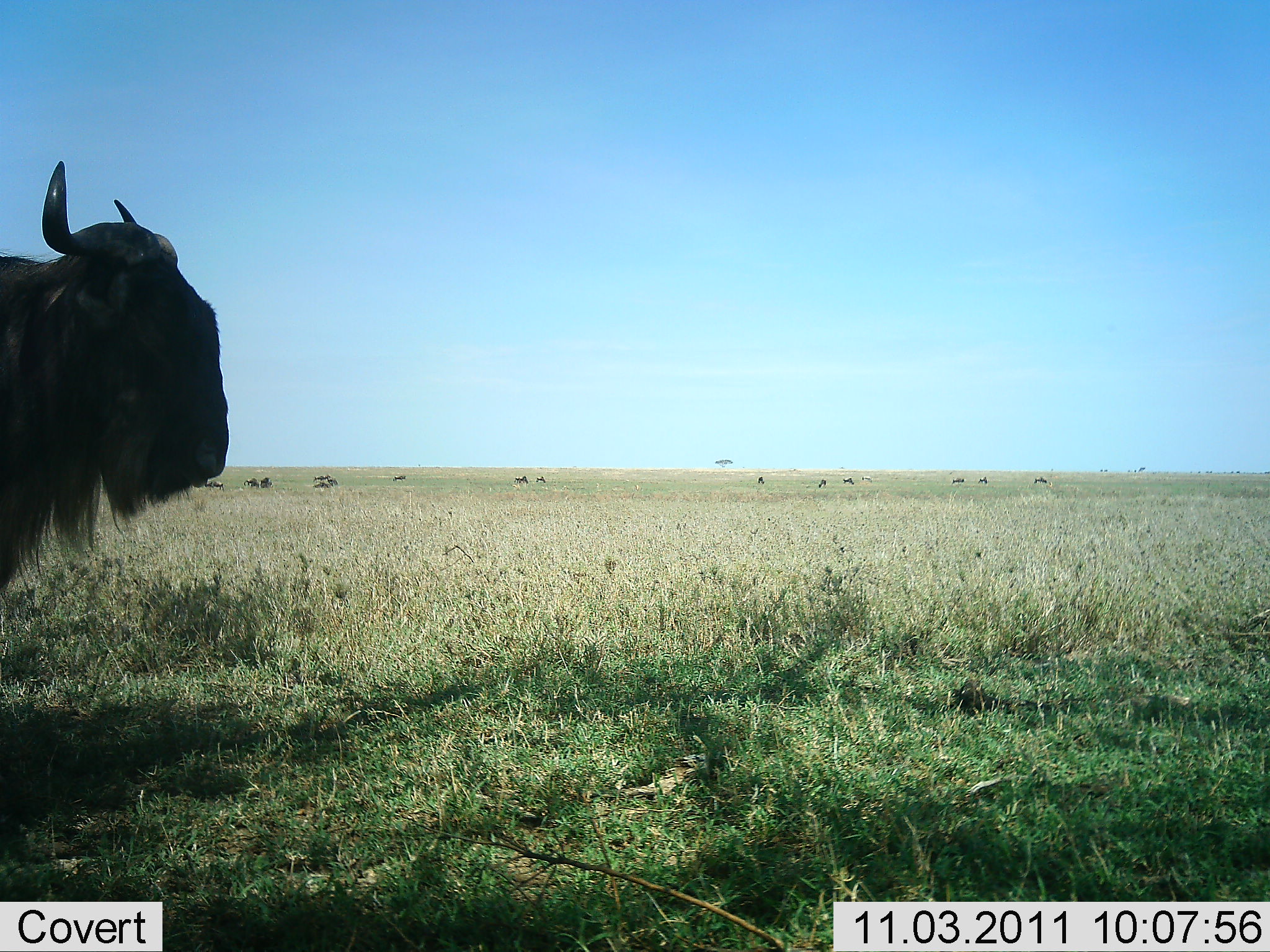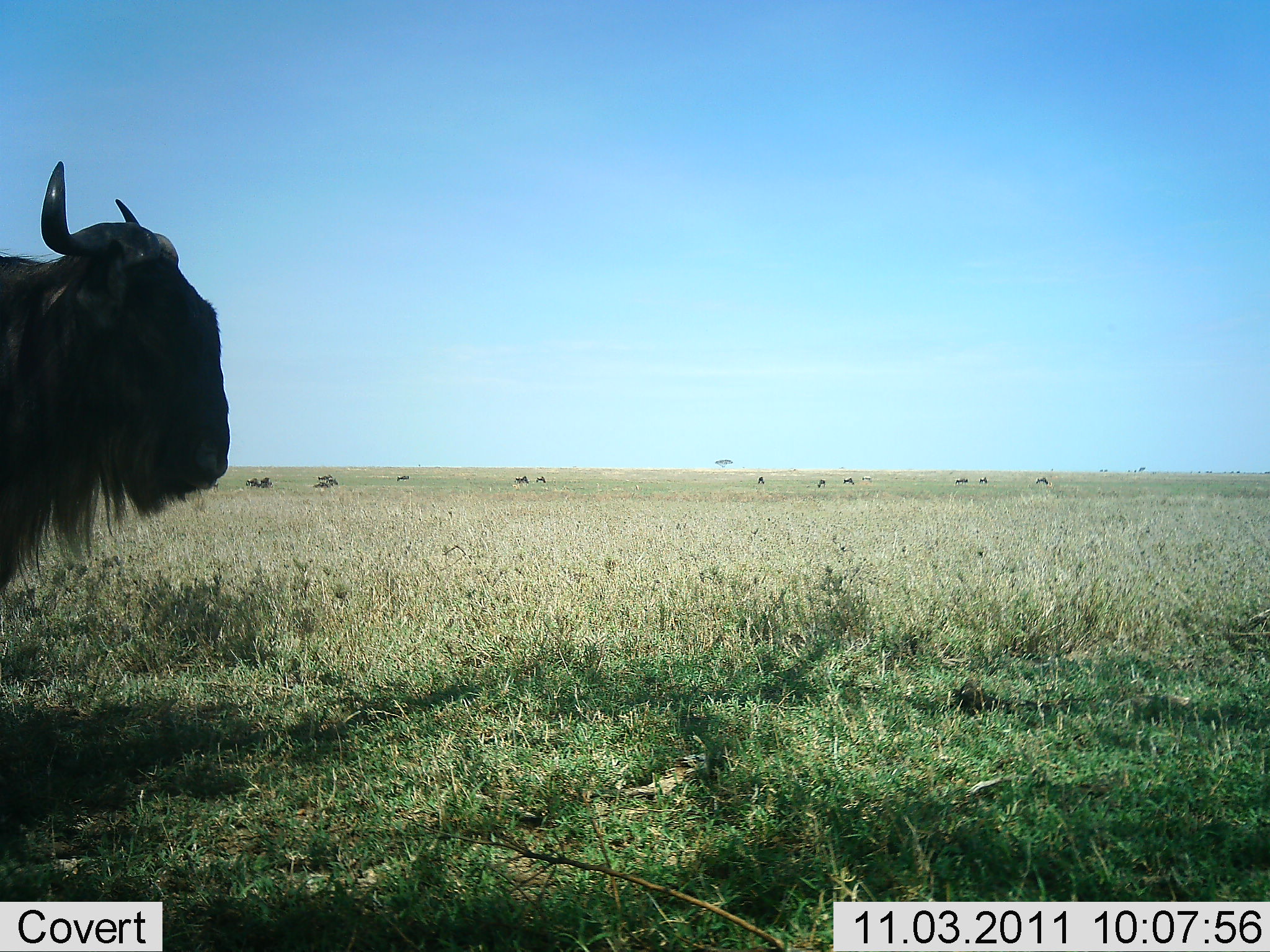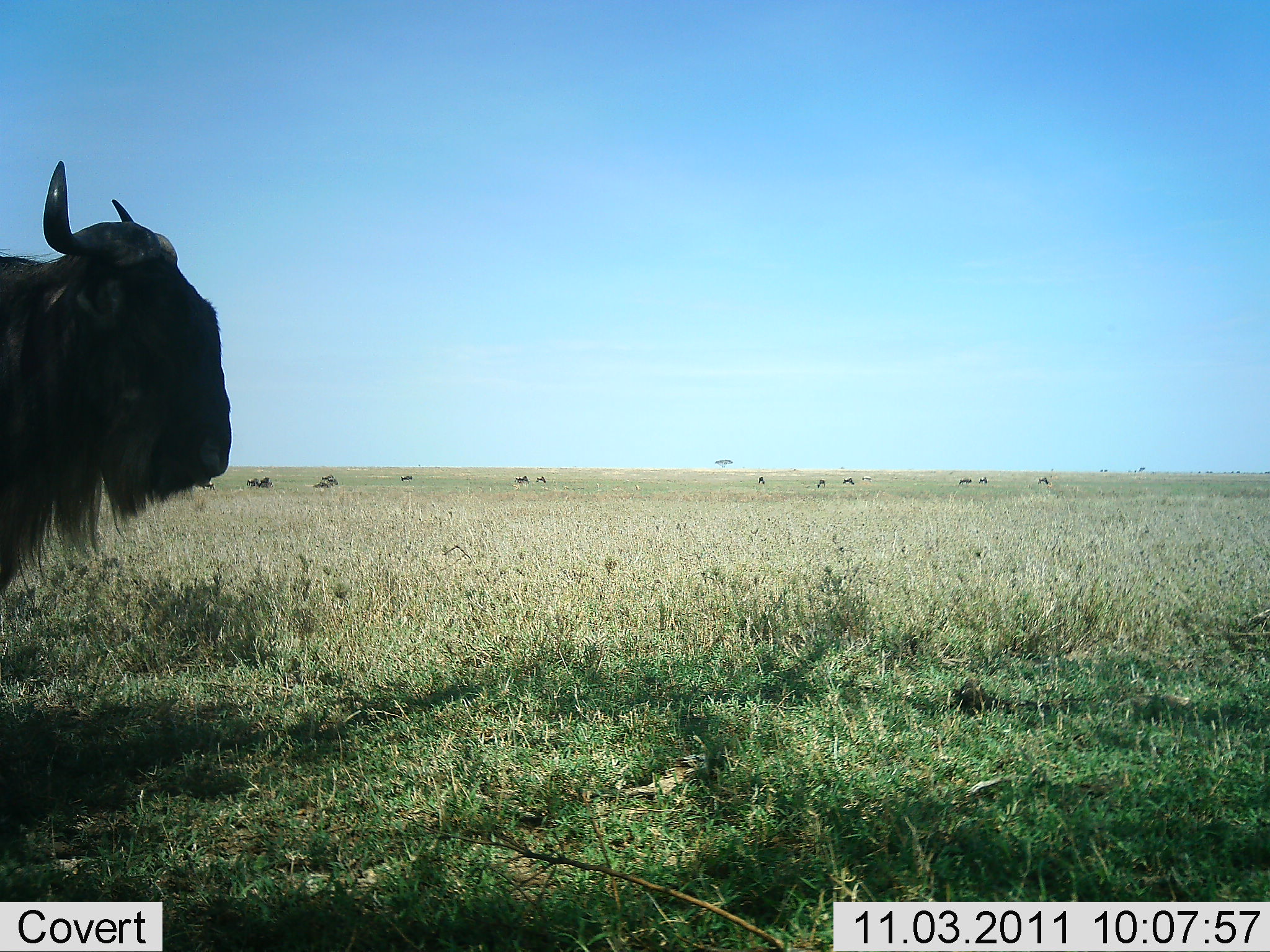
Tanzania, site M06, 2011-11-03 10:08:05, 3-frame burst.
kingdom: Animalia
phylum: Chordata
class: Mammalia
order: Artiodactyla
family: Bovidae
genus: Connochaetes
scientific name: Connochaetes taurinus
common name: blue wildebeest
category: wildebeest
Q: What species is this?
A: Wildebeest (blue wildebeest) (Connochaetes taurinus).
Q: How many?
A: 1.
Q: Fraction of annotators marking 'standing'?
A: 100%.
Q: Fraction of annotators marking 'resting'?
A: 0%.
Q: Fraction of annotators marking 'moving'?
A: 0%.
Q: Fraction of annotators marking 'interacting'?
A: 0%.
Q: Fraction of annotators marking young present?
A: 0%.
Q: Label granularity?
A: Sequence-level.